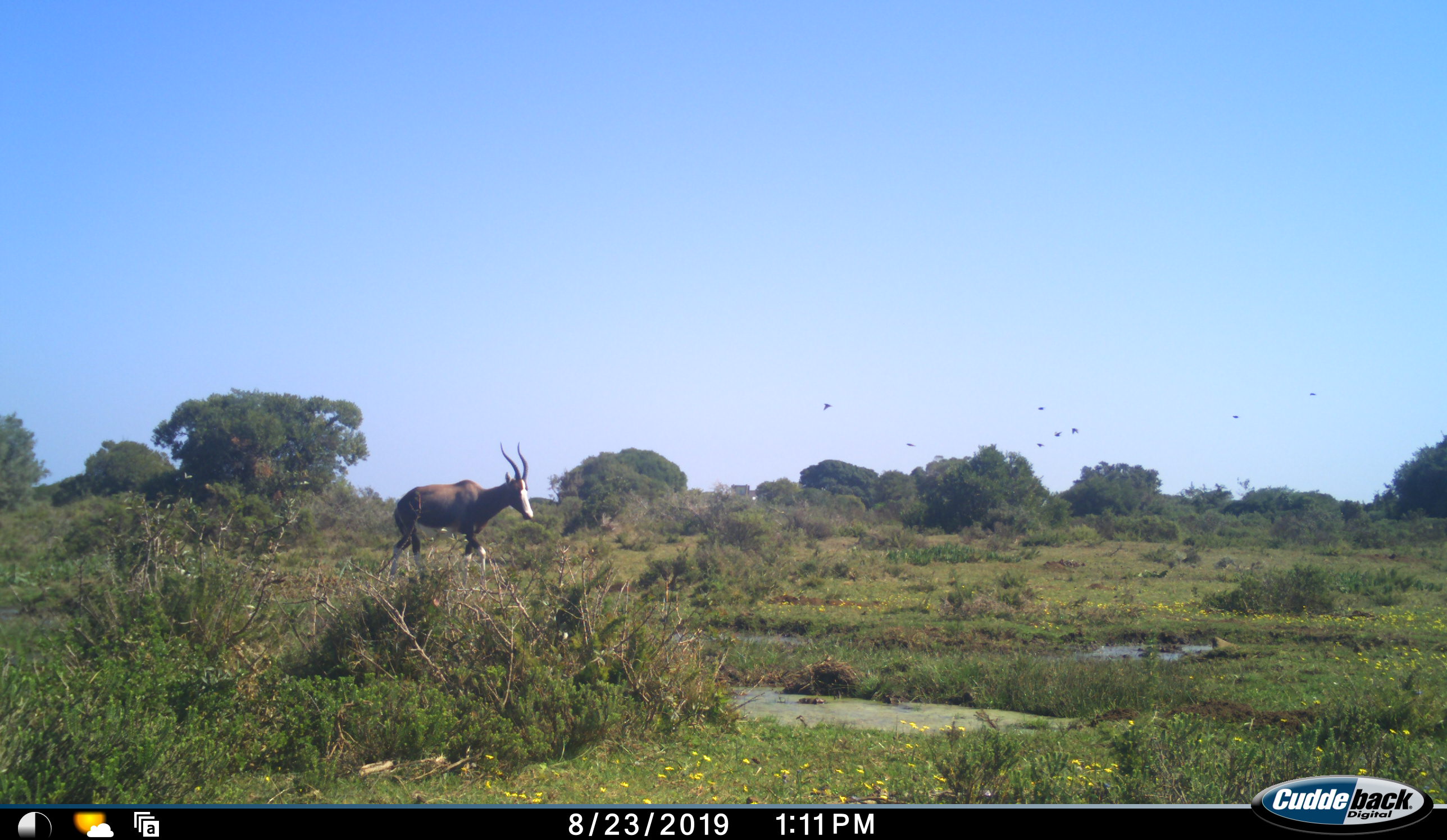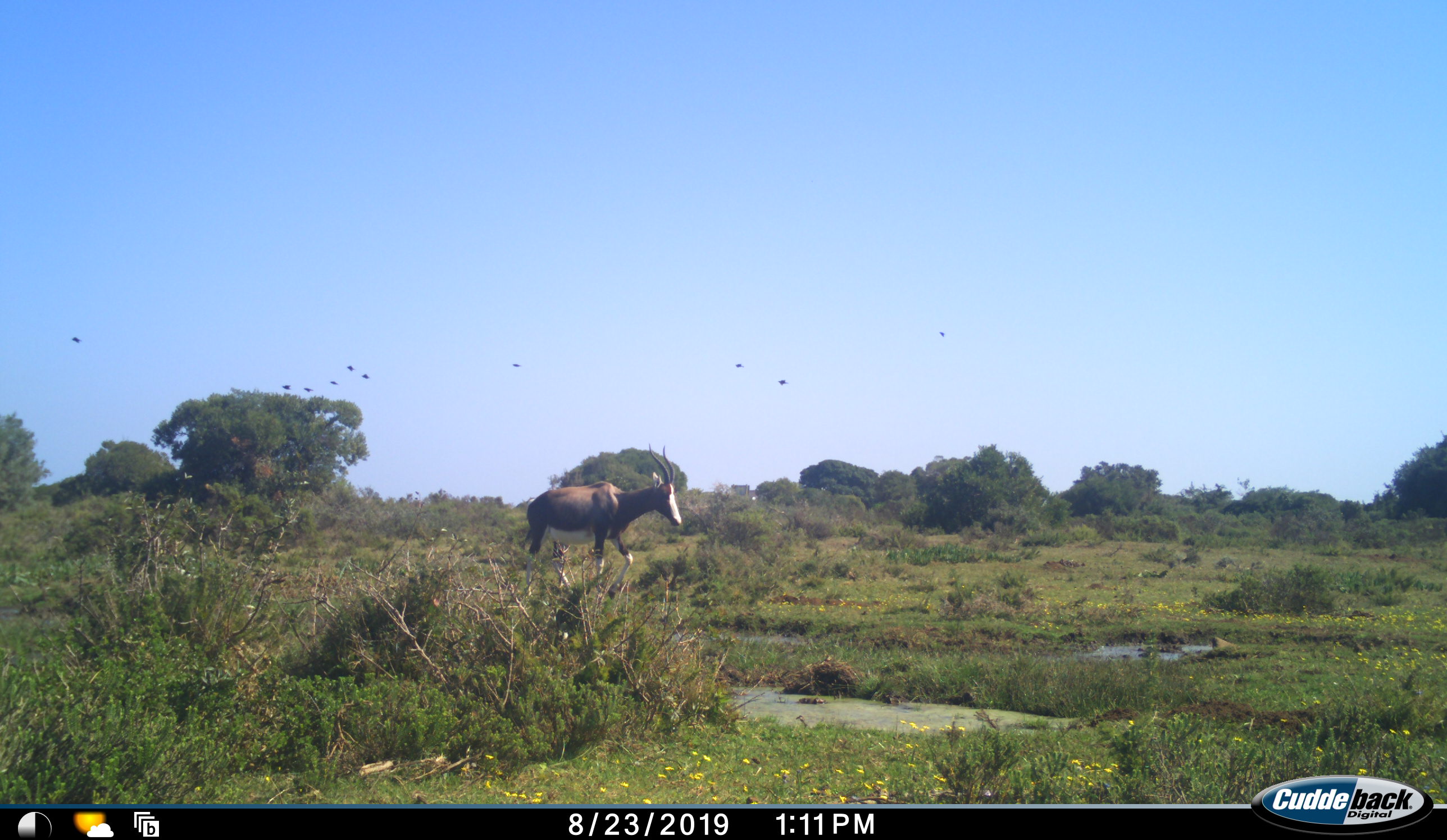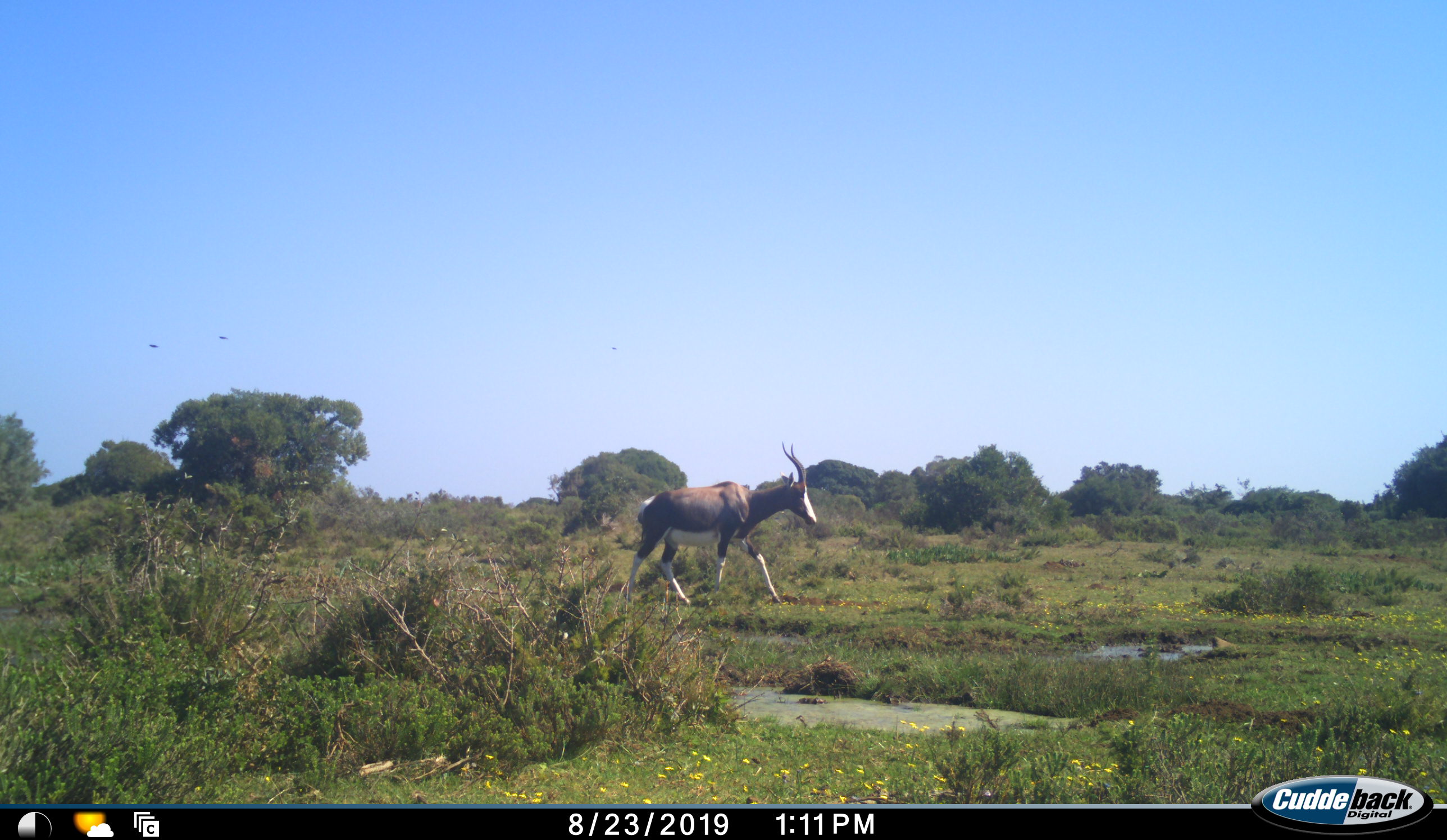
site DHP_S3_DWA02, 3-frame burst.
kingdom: Animalia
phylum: Chordata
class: Mammalia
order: Artiodactyla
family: Bovidae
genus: Damaliscus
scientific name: Damaliscus pygargus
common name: bontebok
Bontebok (Damaliscus pygargus), count 1. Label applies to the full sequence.